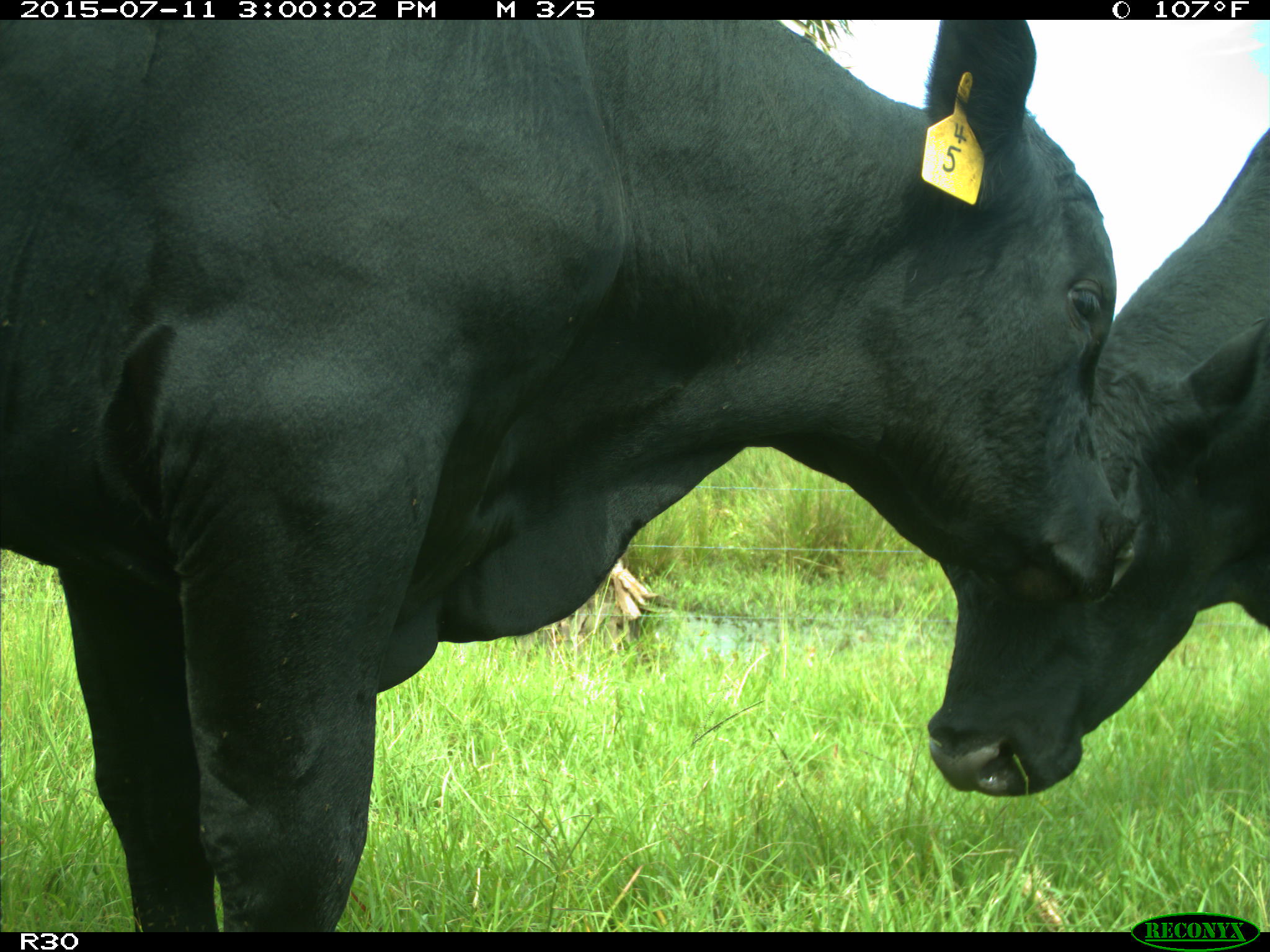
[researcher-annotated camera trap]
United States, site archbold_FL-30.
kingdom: Animalia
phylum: Chordata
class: Mammalia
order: Artiodactyla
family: Bovidae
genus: Bos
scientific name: Bos taurus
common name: domestic cow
Bos taurus (domestic cow).